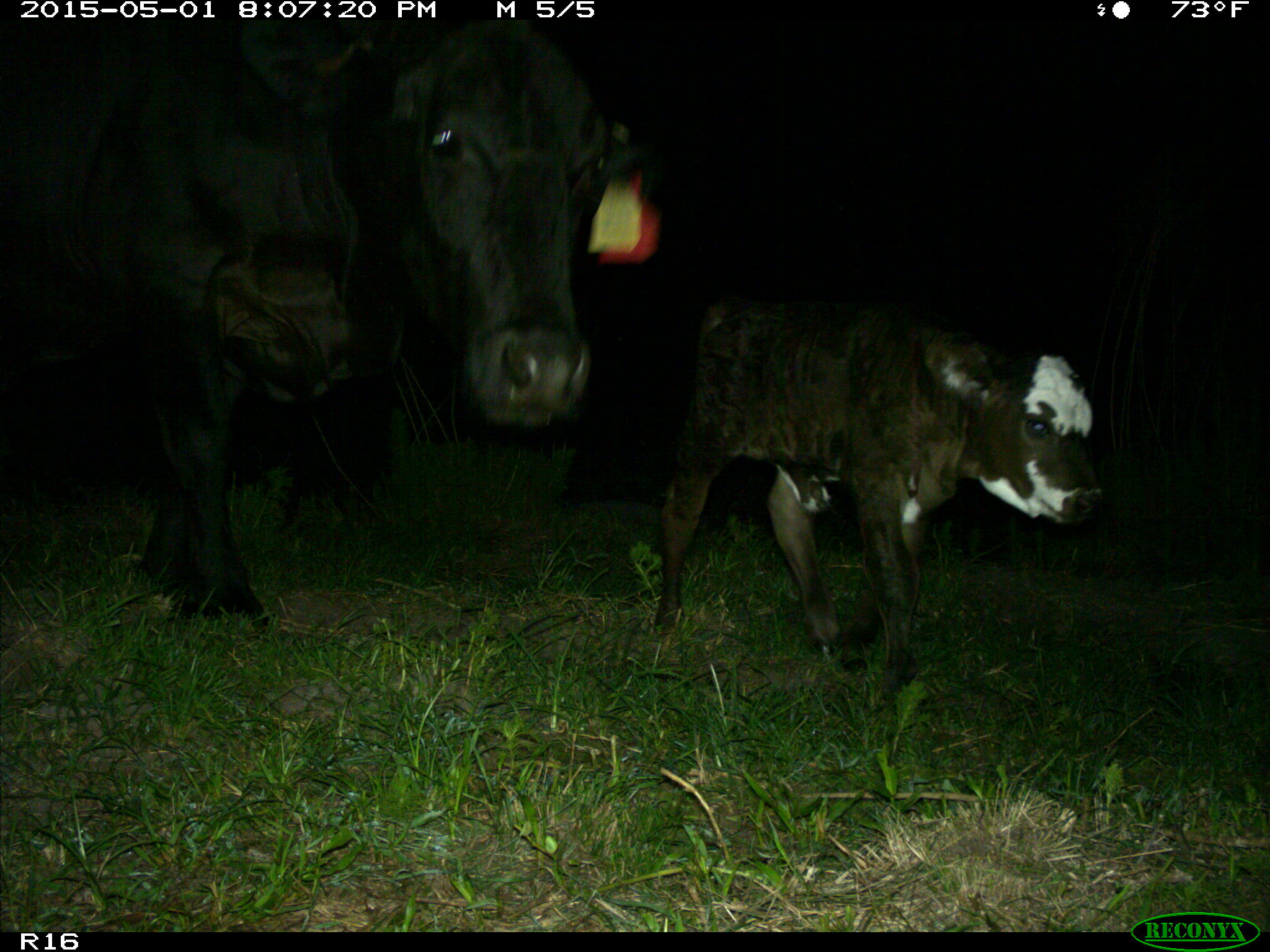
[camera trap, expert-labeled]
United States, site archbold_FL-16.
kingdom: Animalia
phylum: Chordata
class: Mammalia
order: Artiodactyla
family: Bovidae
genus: Bos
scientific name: Bos taurus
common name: domestic cow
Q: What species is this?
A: Bos taurus (domestic cow).